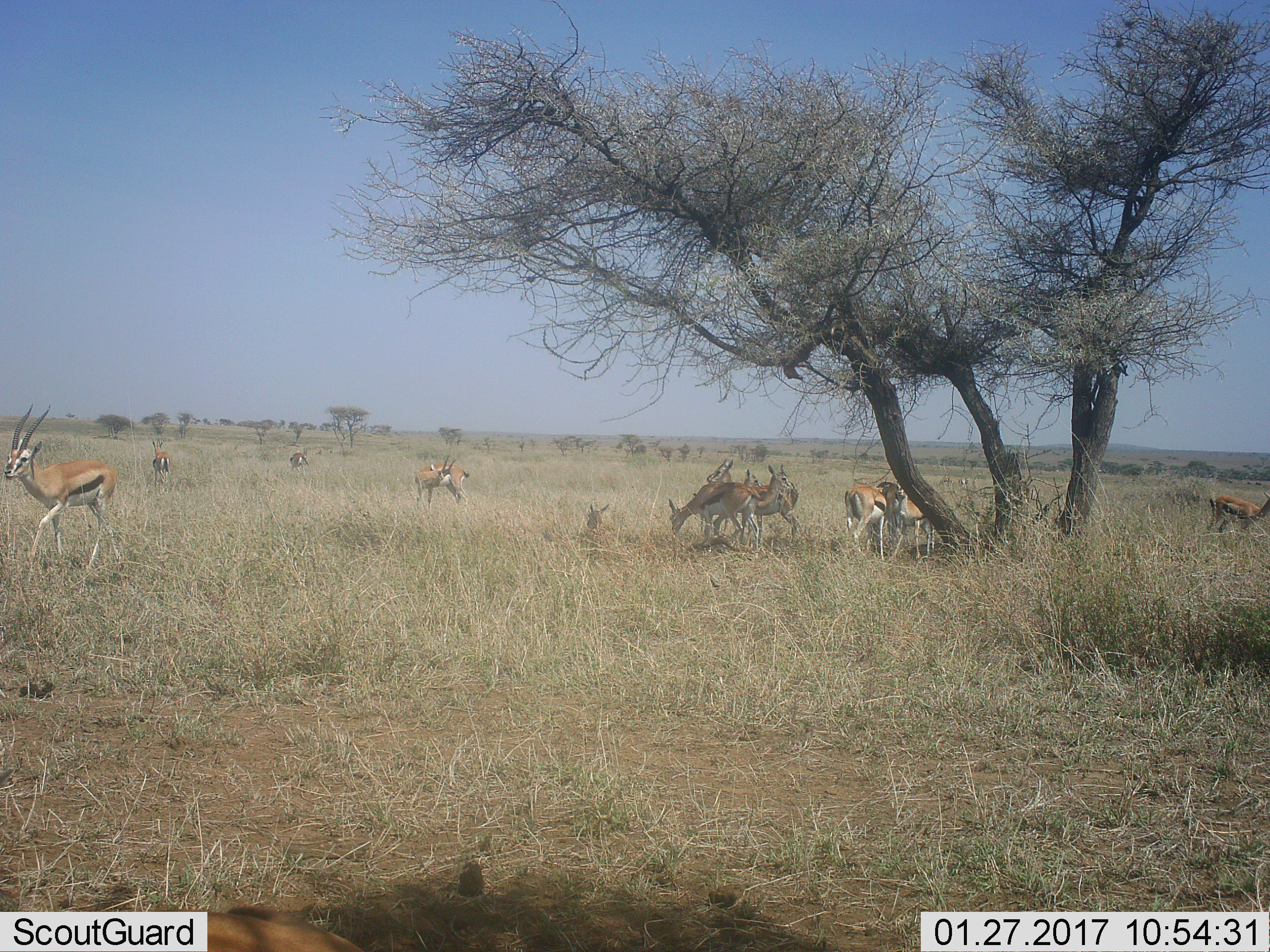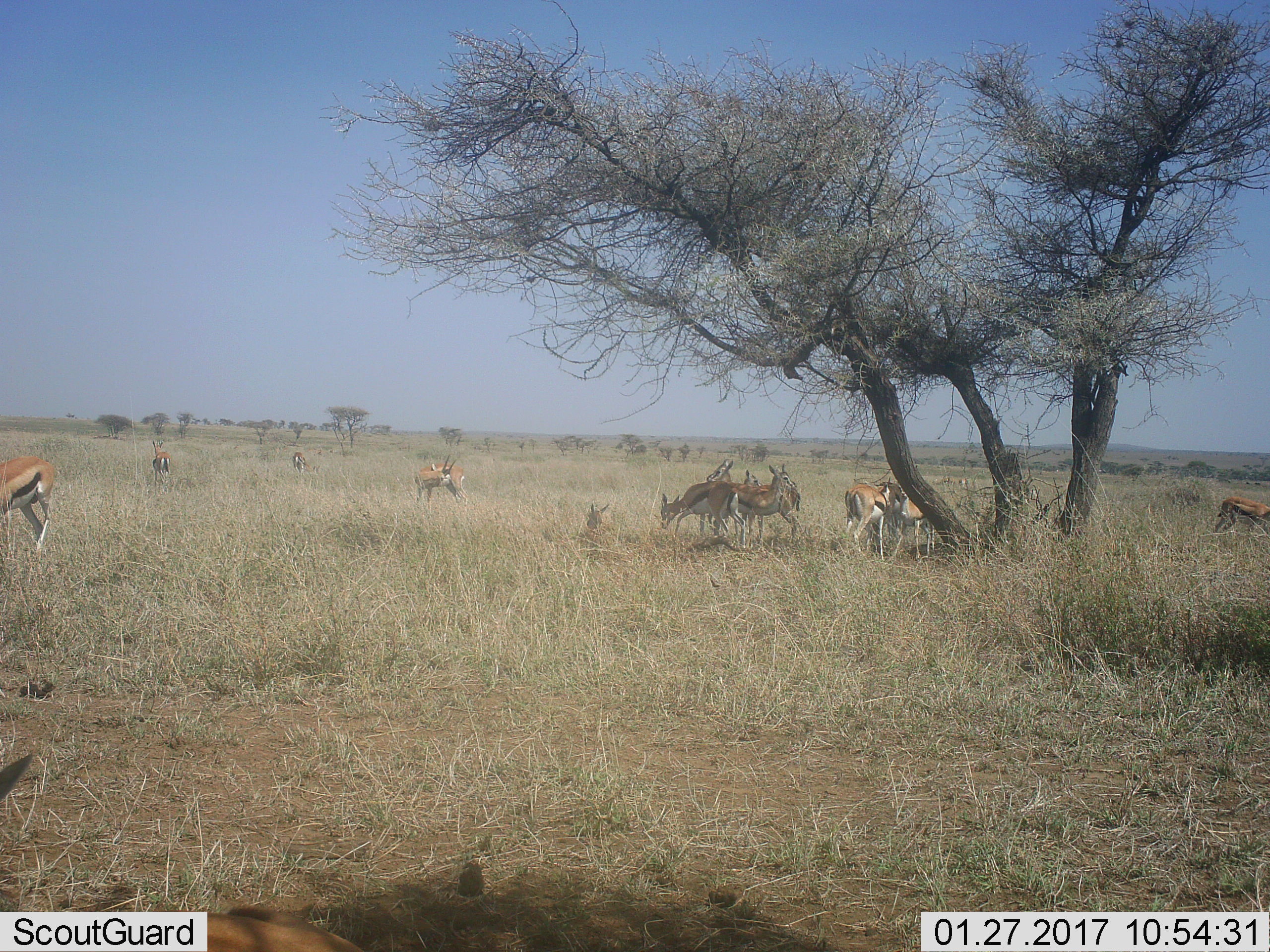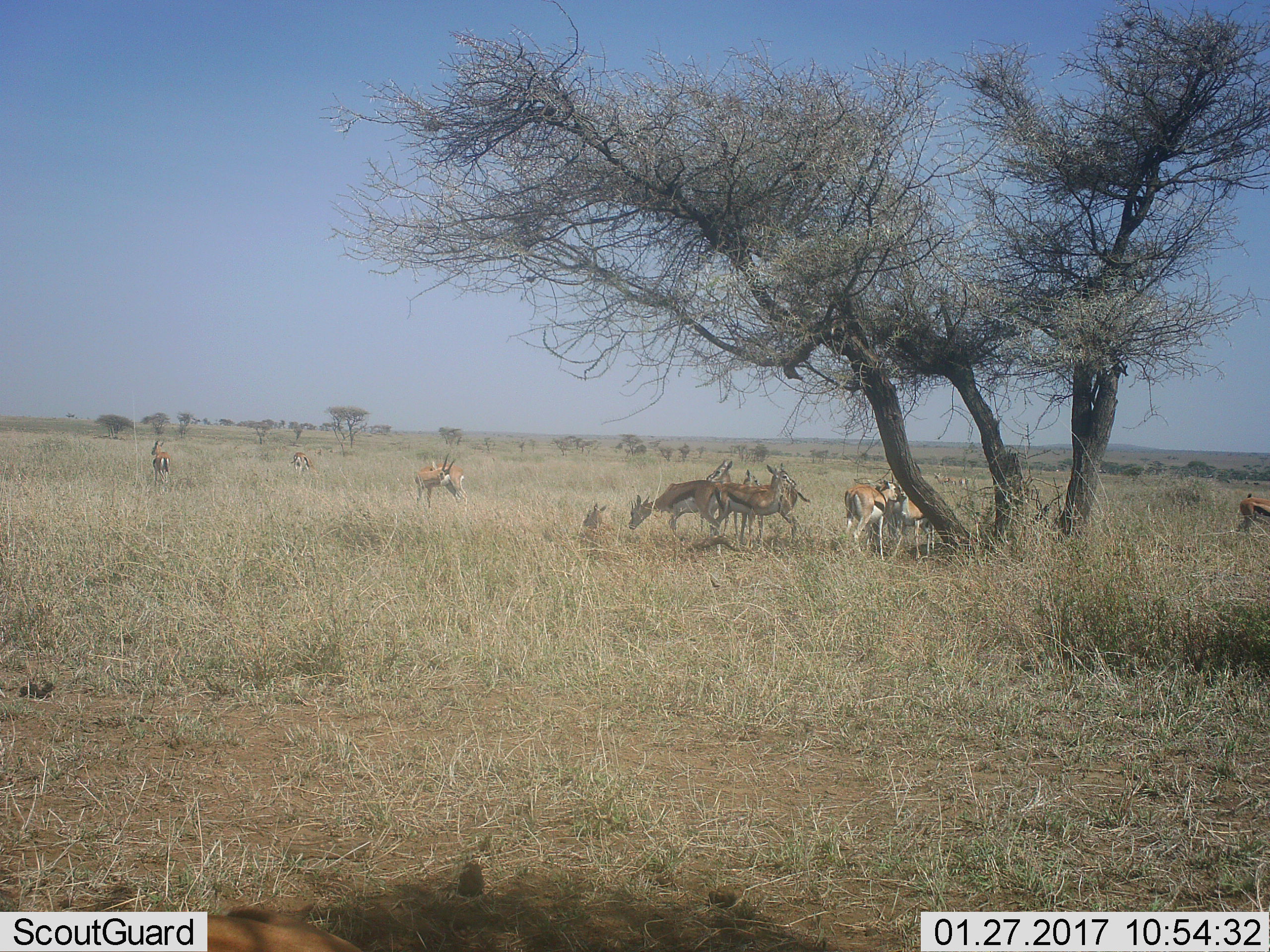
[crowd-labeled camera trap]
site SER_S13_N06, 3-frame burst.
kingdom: Animalia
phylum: Chordata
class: Mammalia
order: Artiodactyla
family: Bovidae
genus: Eudorcas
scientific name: Eudorcas thomsonii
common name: thomson's gazelle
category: gazellethomsons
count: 11-50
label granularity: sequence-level